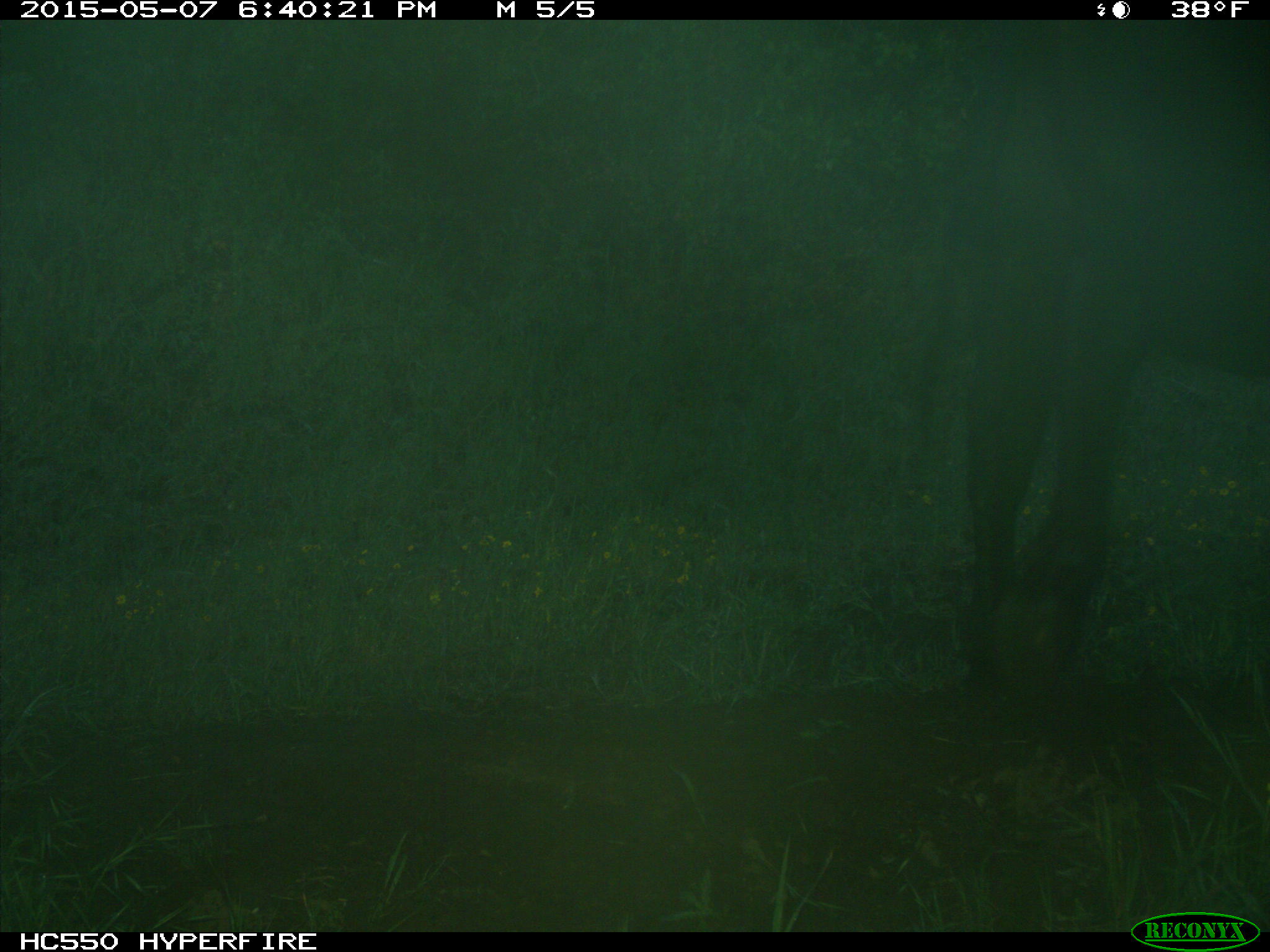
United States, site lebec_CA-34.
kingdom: Animalia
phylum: Chordata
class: Mammalia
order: Artiodactyla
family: Bovidae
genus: Bos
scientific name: Bos taurus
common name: domestic cow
Bos taurus (domestic cow).